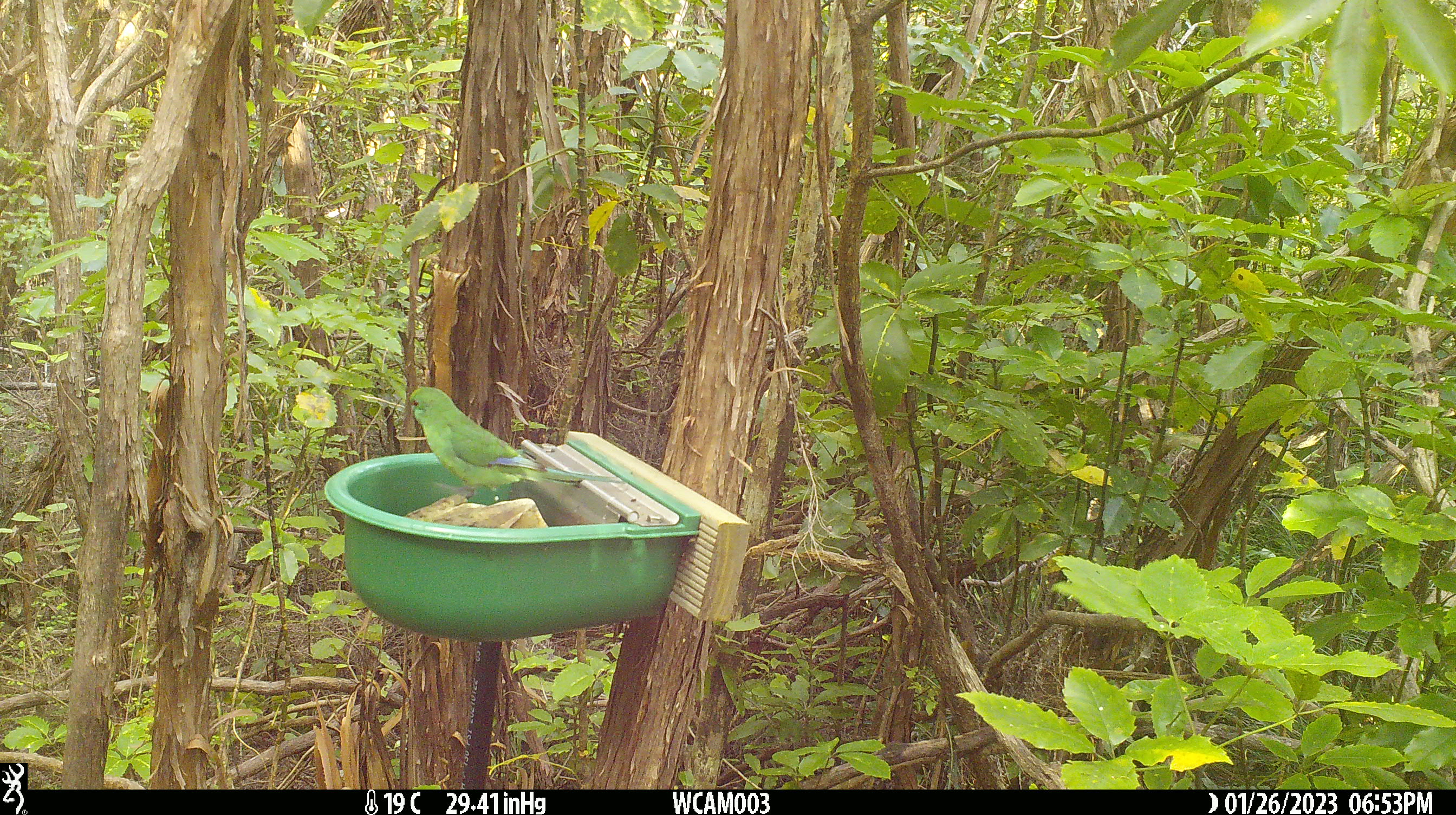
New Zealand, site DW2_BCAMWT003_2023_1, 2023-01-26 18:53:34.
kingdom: Animalia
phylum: Chordata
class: Aves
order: Psittaciformes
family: Psittaculidae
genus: Cyanoramphus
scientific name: Cyanoramphus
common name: parakeet